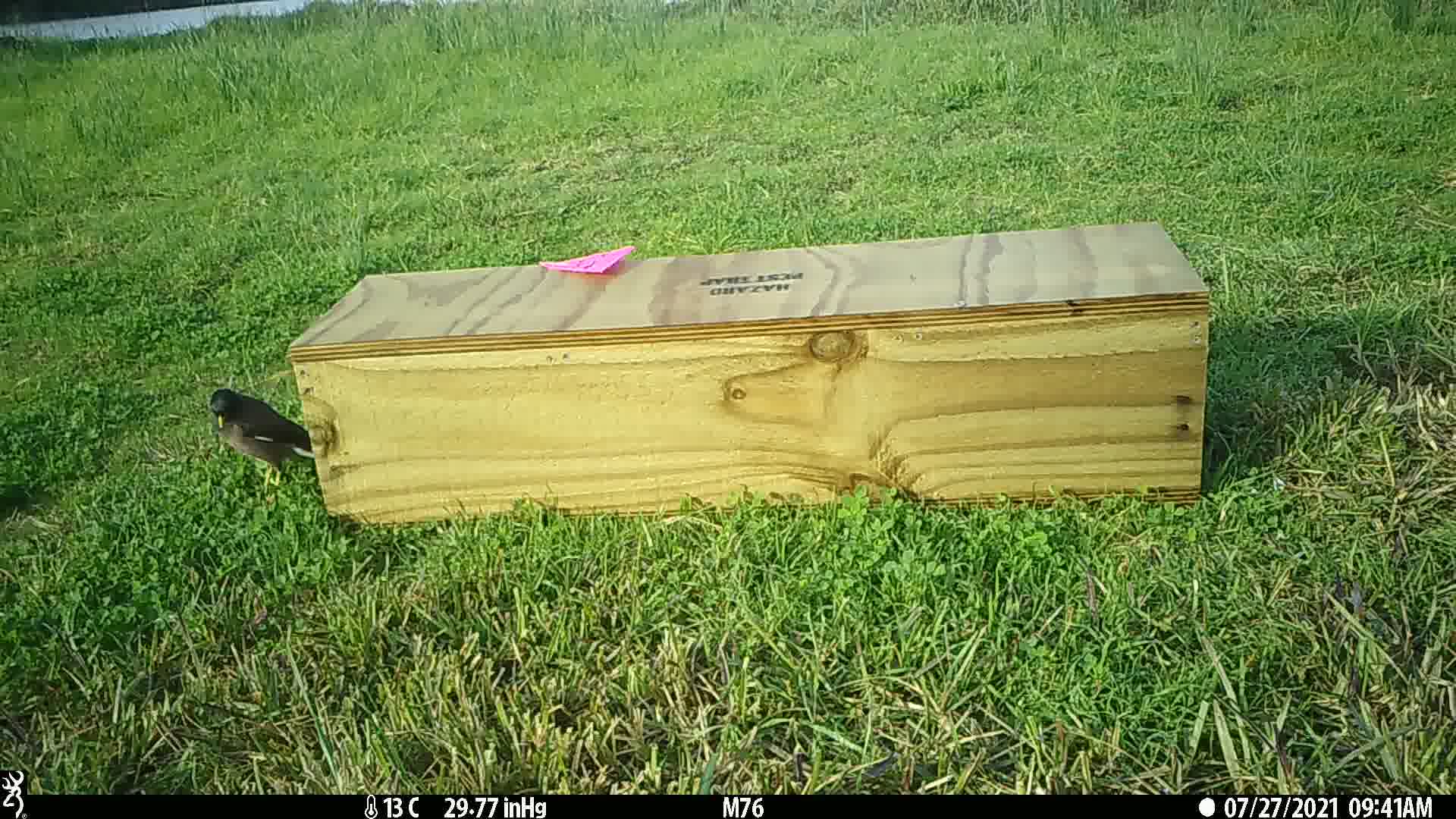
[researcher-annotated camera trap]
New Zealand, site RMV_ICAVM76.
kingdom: Animalia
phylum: Chordata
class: Aves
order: Passeriformes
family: Sturnidae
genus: Acridotheres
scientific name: Acridotheres tristis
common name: common myna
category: myna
Myna (common myna) (Acridotheres tristis).